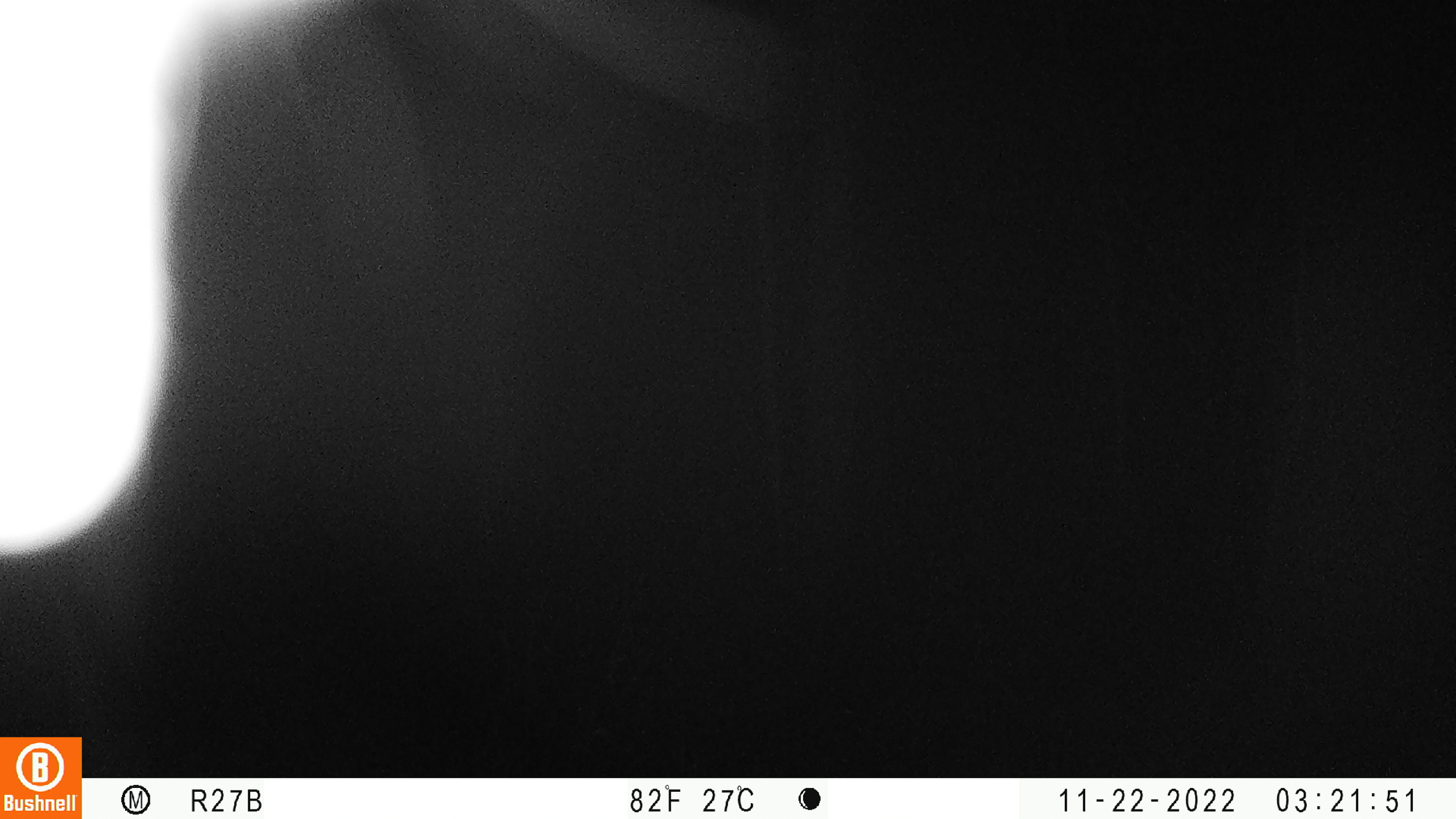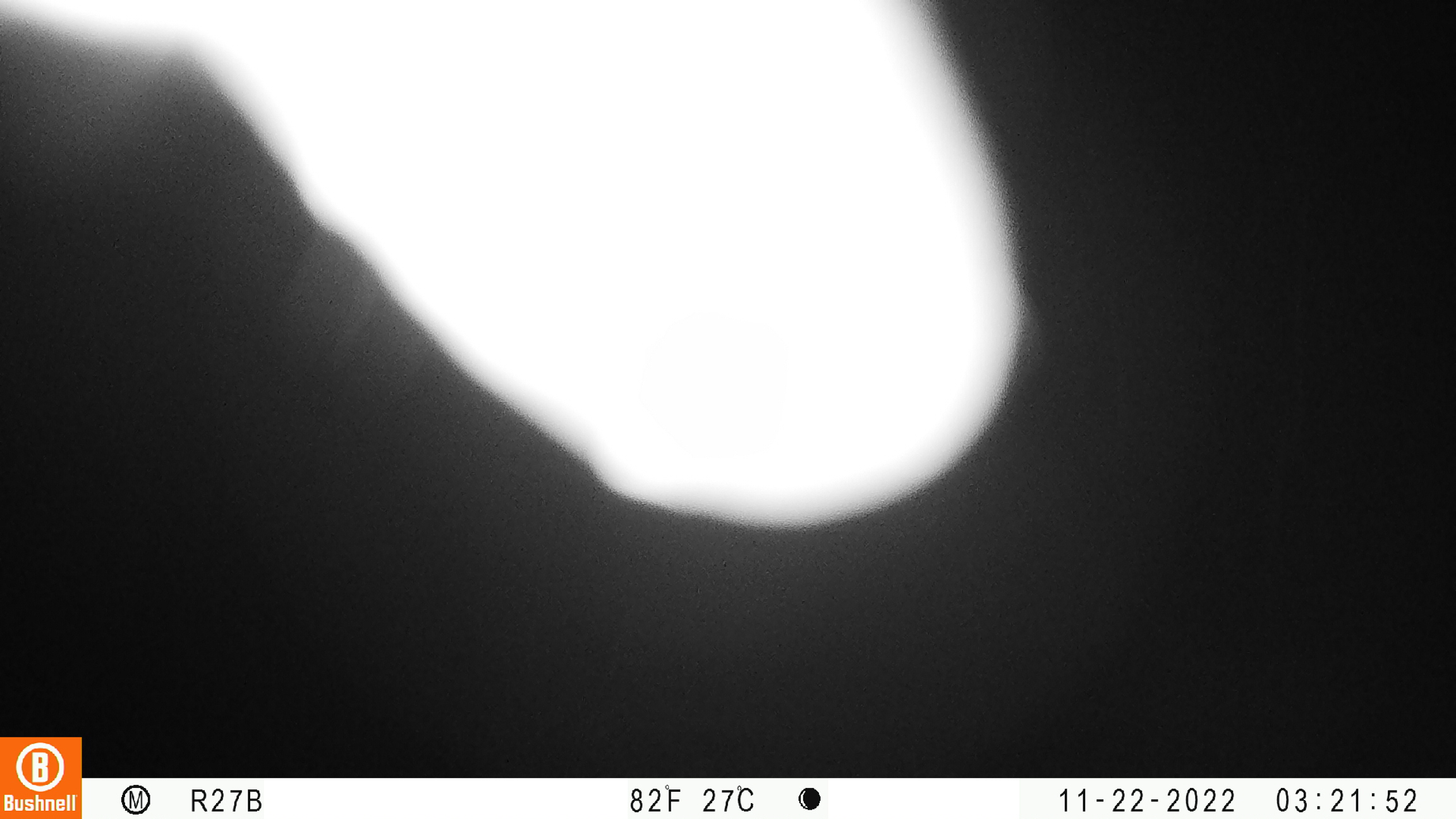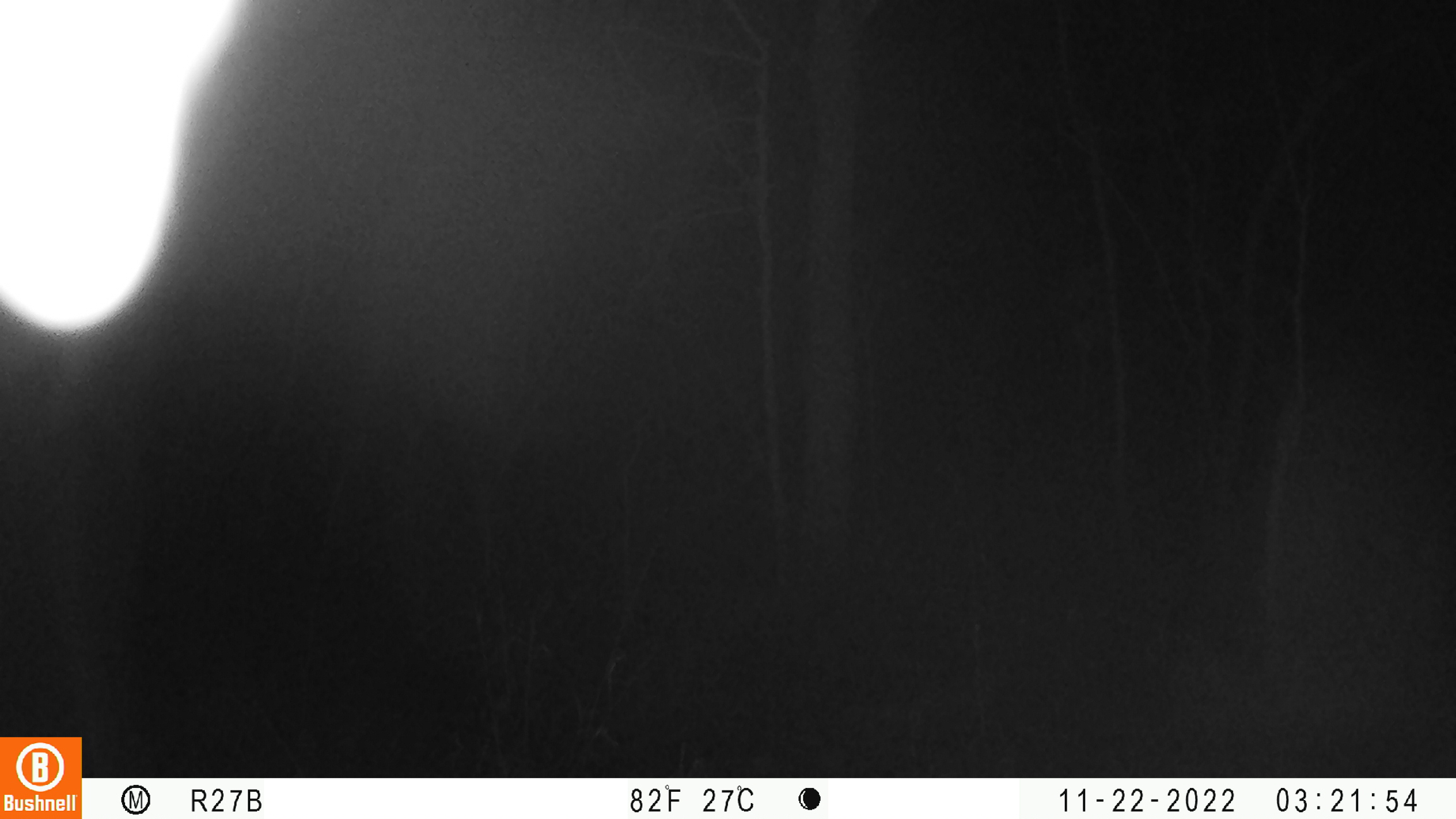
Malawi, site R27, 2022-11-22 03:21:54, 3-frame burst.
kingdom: Animalia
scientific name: Animalia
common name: other animal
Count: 1.